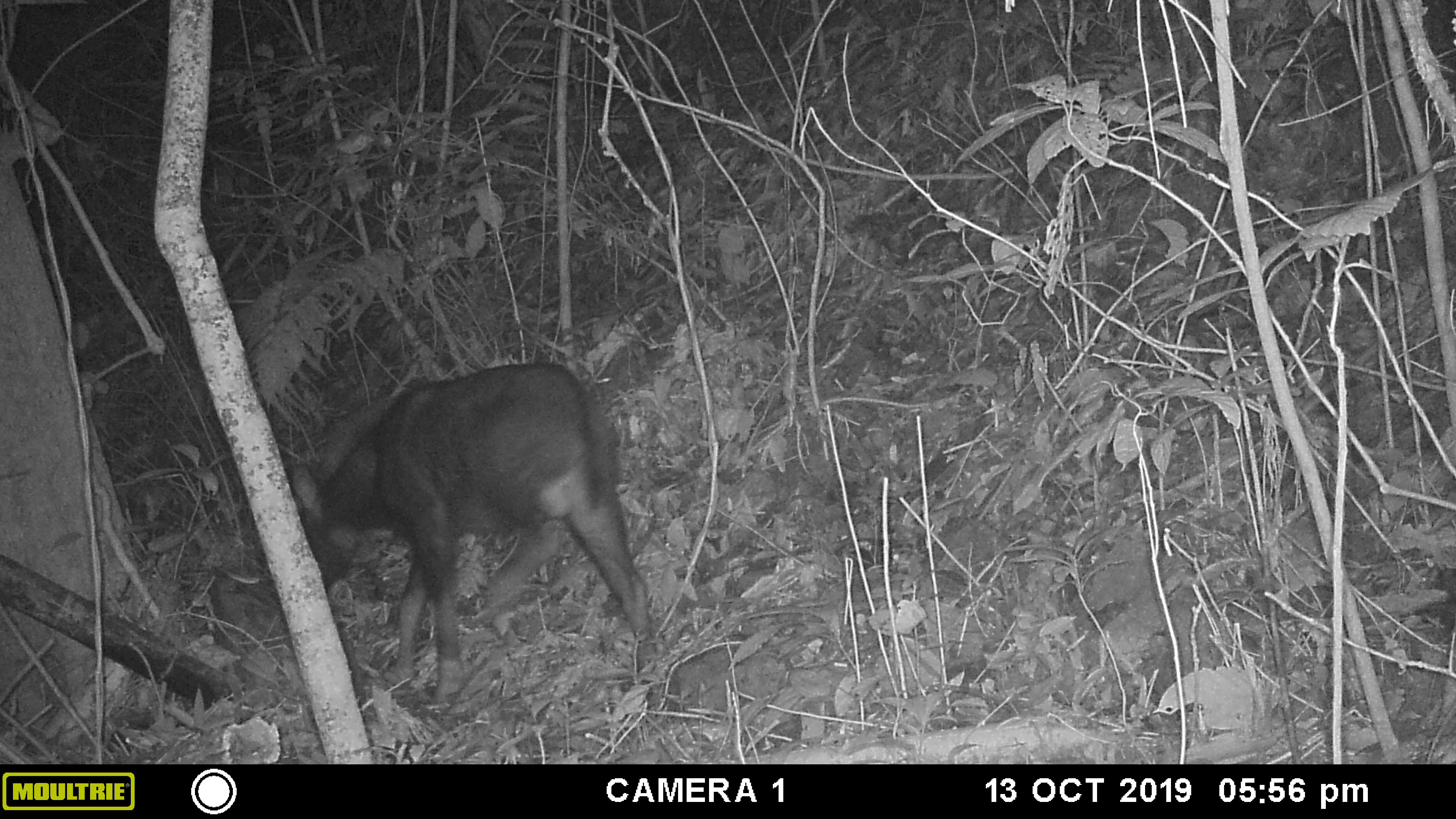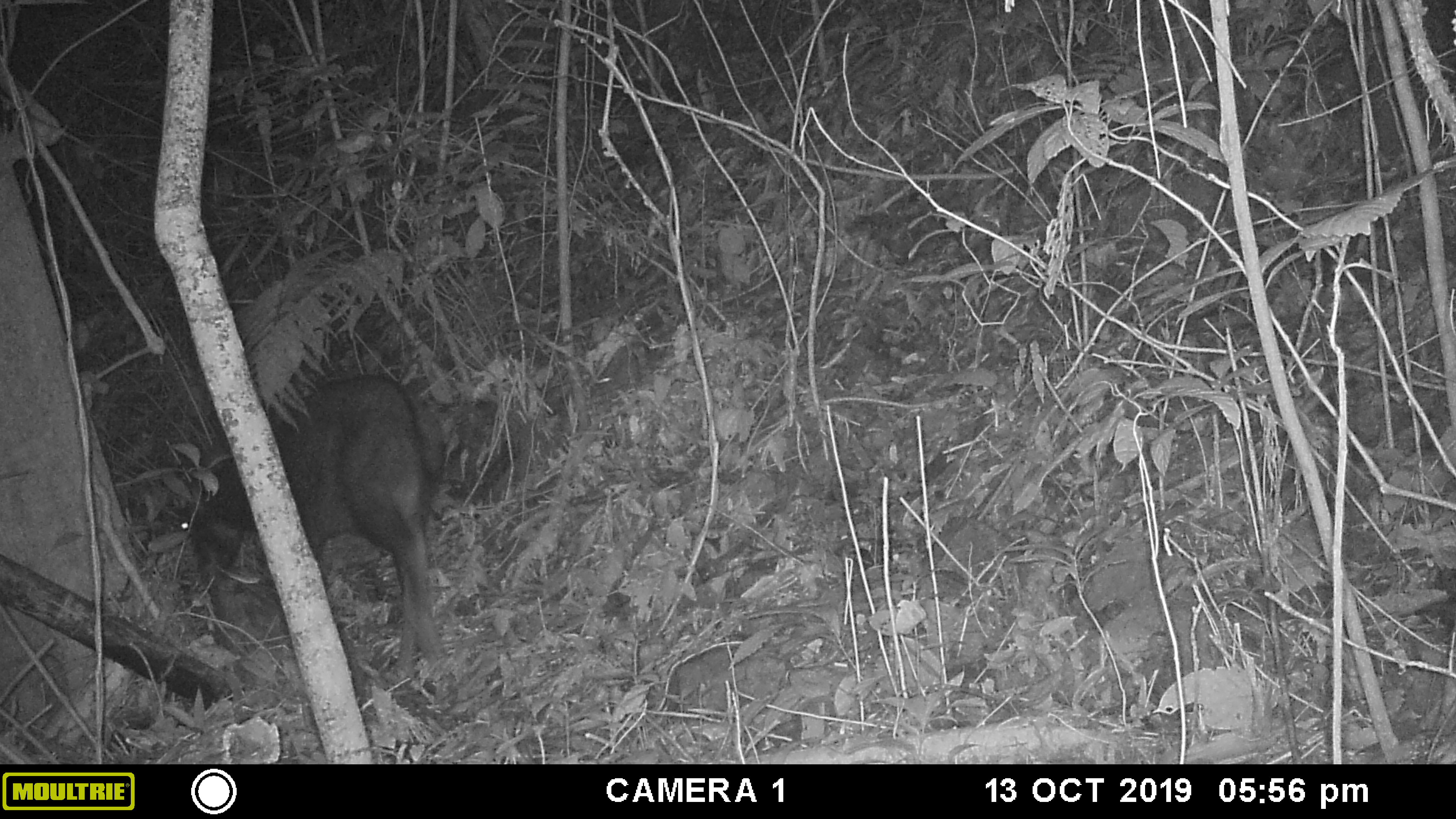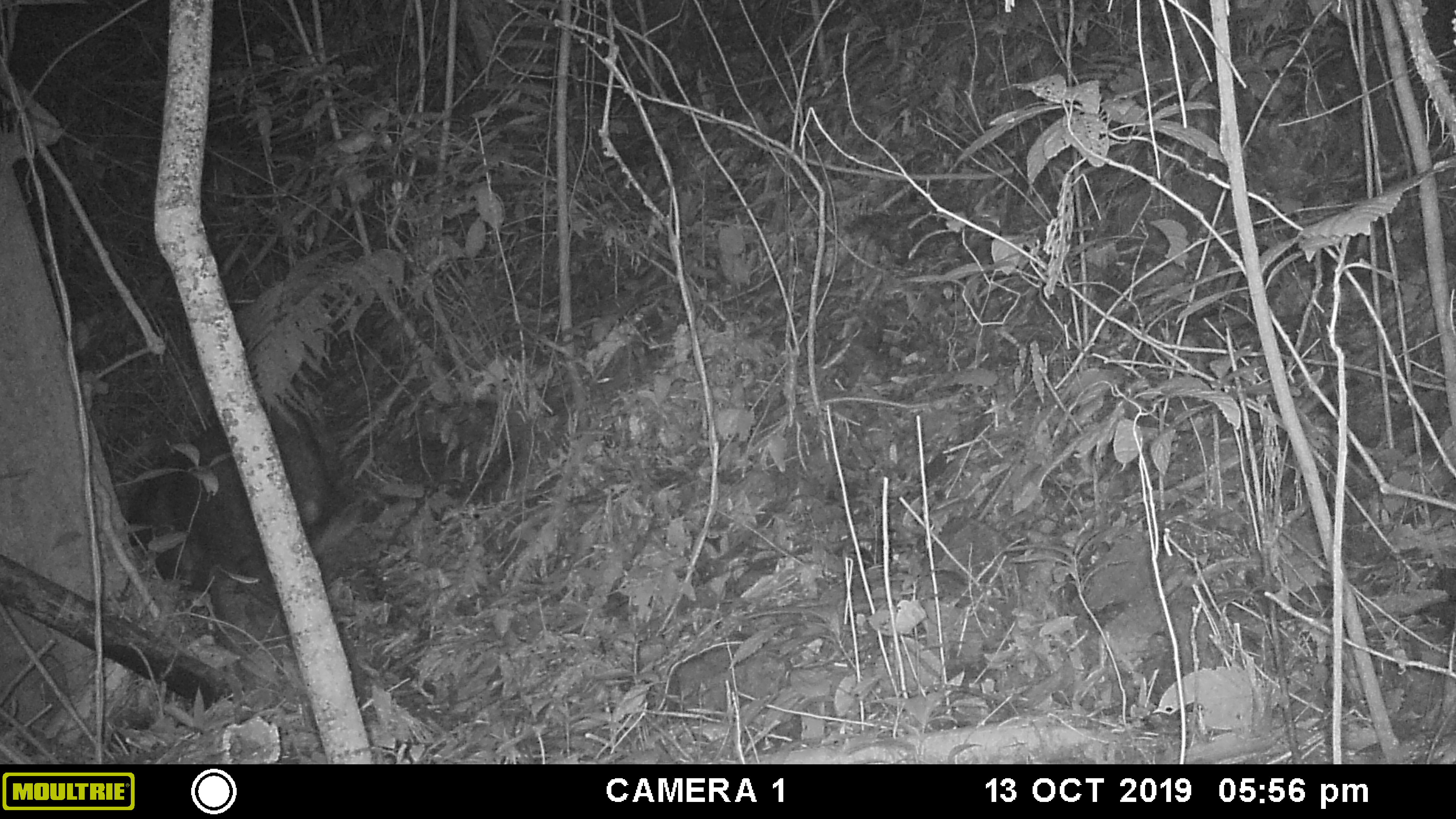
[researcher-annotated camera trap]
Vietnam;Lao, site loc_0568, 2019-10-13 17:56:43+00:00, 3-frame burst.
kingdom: Animalia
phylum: Chordata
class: Mammalia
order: Artiodactyla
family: Bovidae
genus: Capricornis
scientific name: Capricornis sumatraensis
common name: chinese serow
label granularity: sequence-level